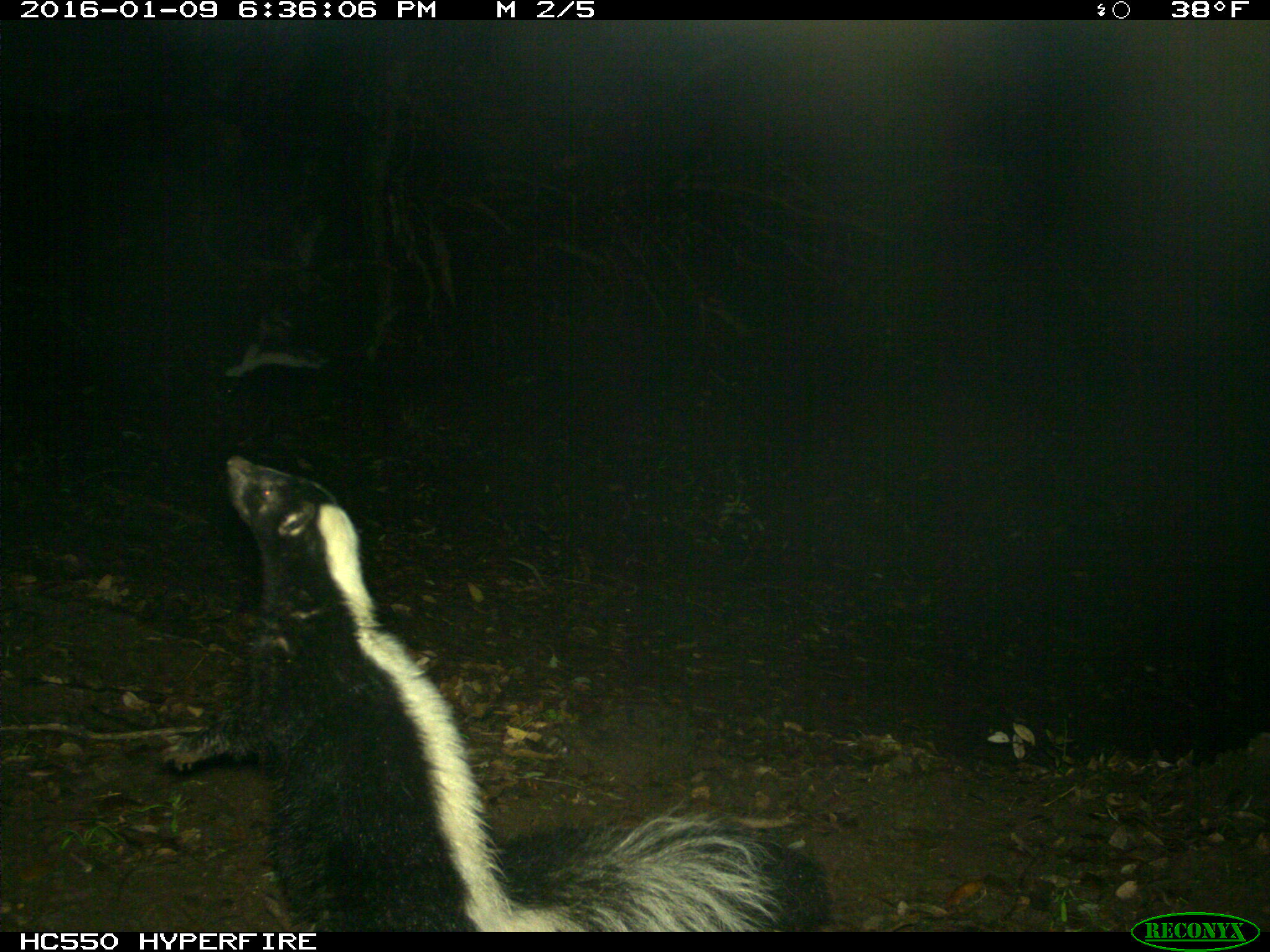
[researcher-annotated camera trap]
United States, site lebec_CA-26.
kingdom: Animalia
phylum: Chordata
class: Mammalia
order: Carnivora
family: Mephitidae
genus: Mephitis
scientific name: Mephitis mephitis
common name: striped skunk